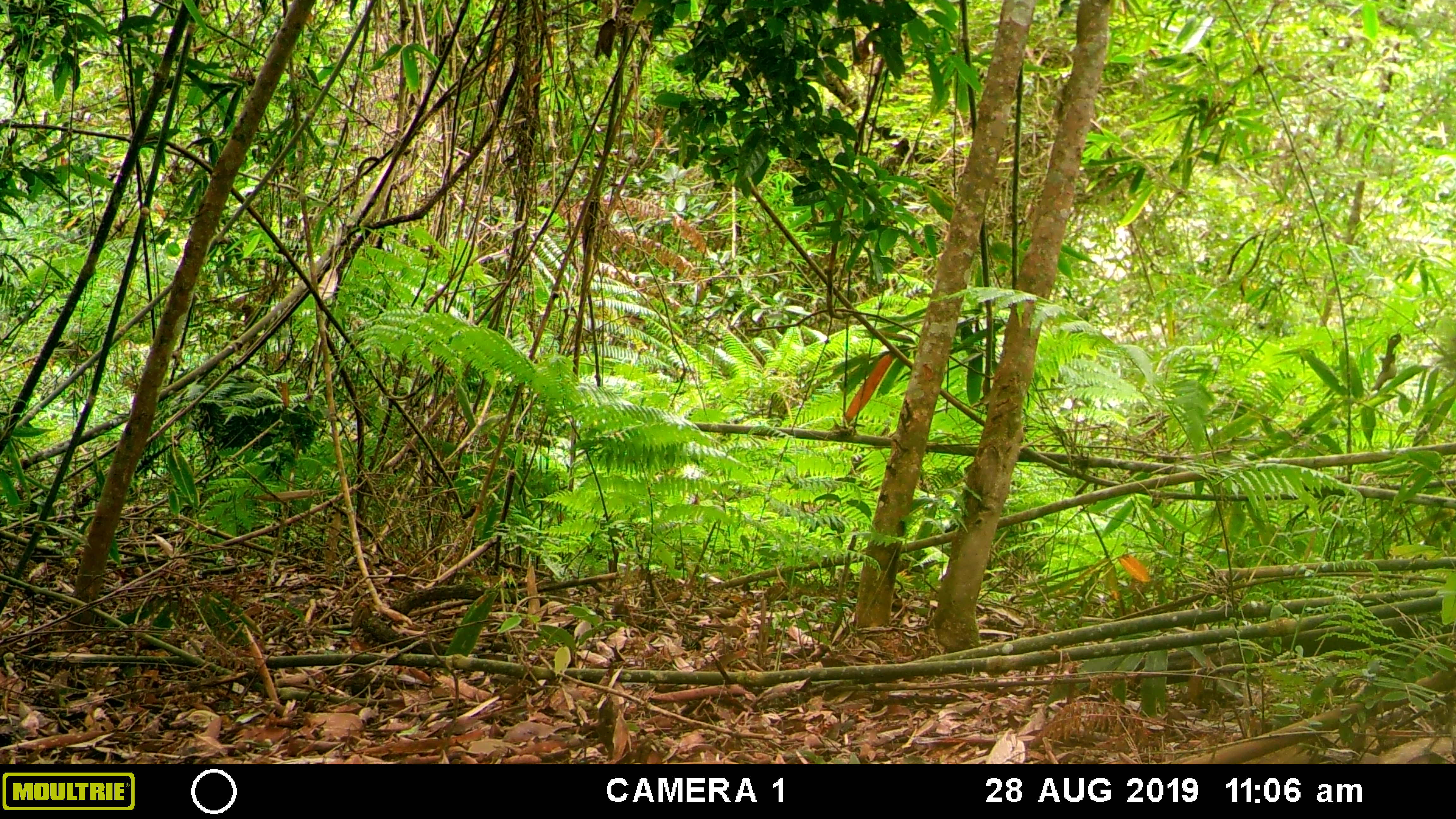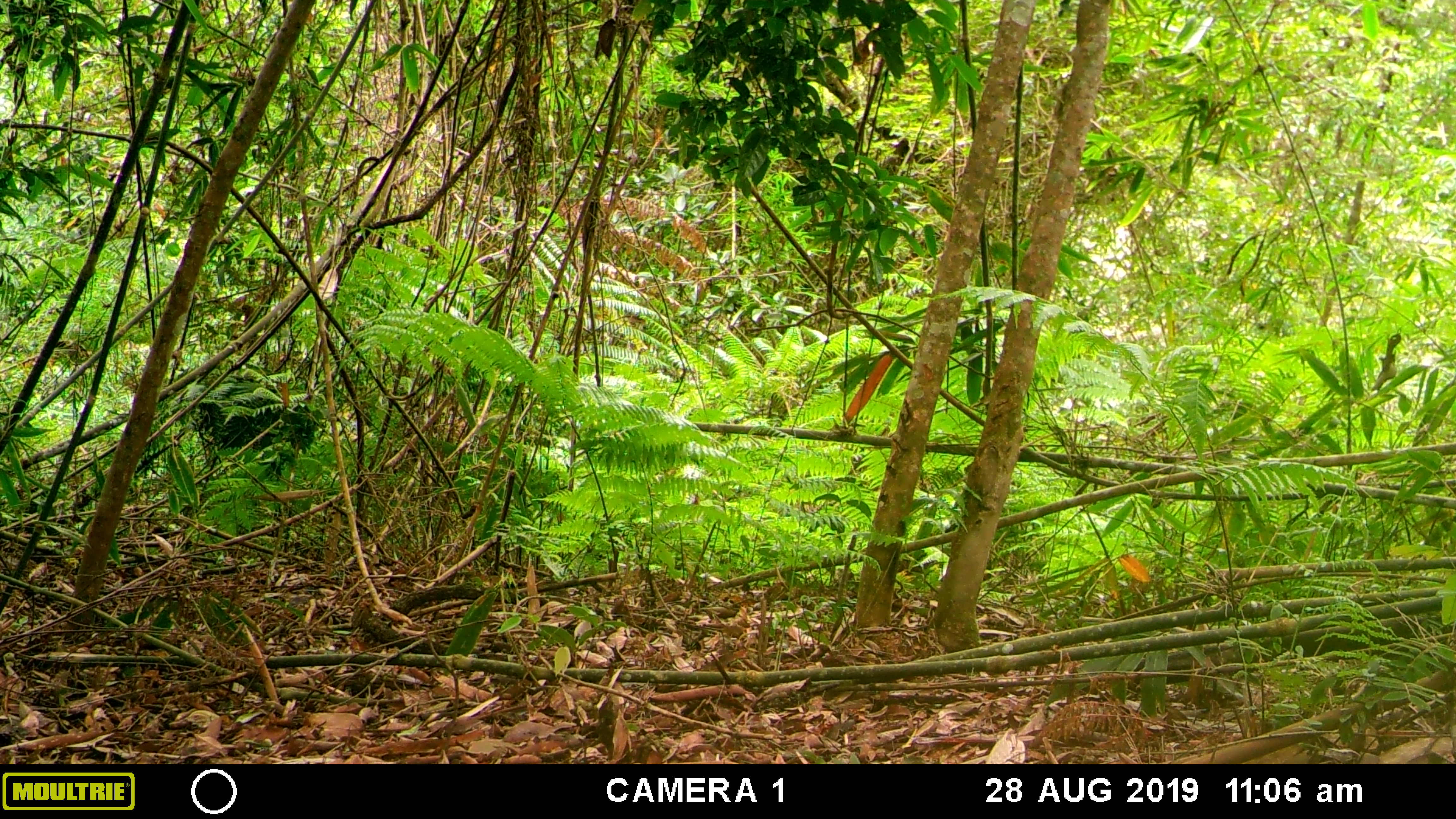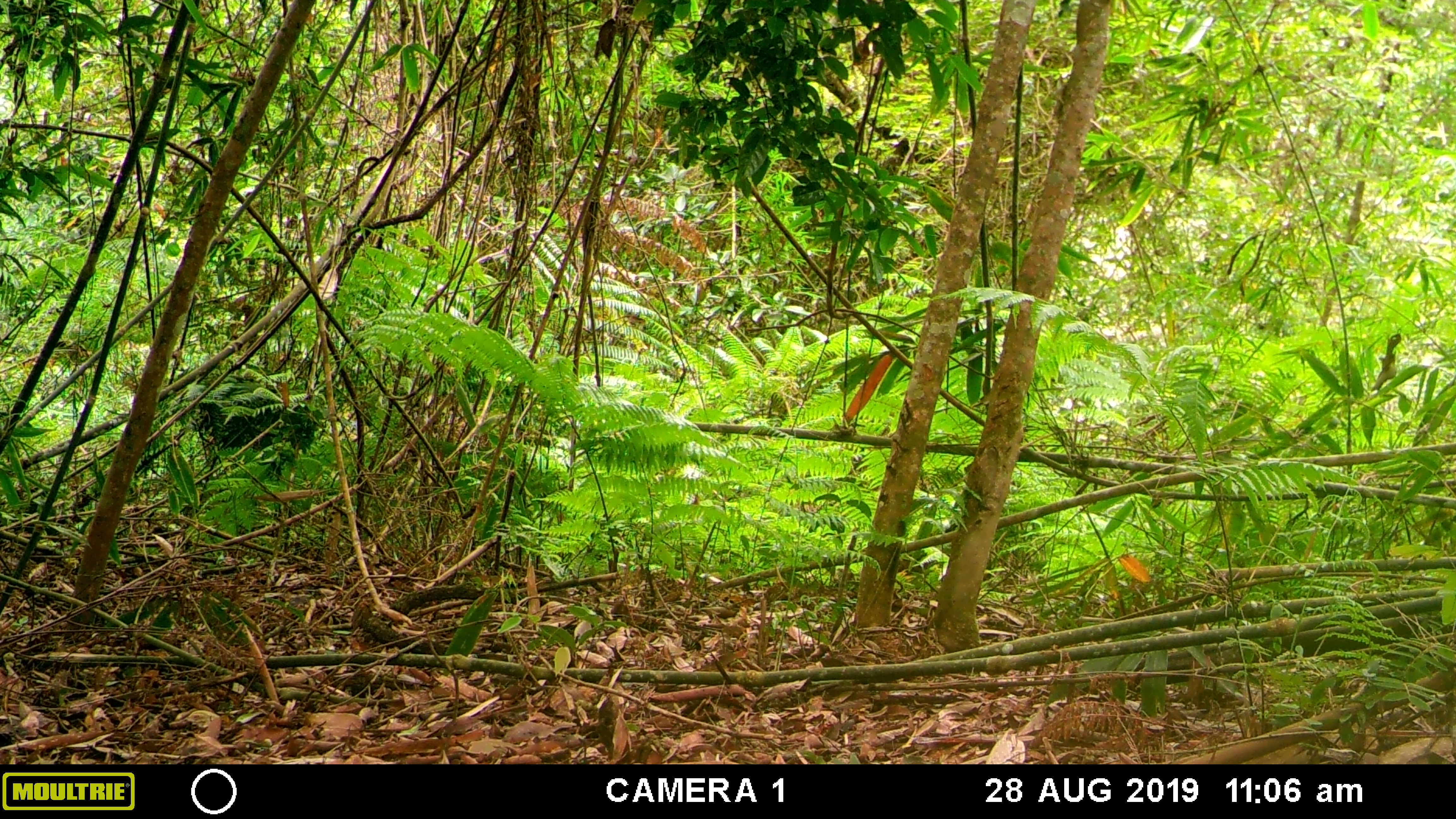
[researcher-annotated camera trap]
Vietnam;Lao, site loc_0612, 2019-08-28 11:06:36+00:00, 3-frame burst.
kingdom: Animalia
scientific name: Animalia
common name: animal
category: unidentified animal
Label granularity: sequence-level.